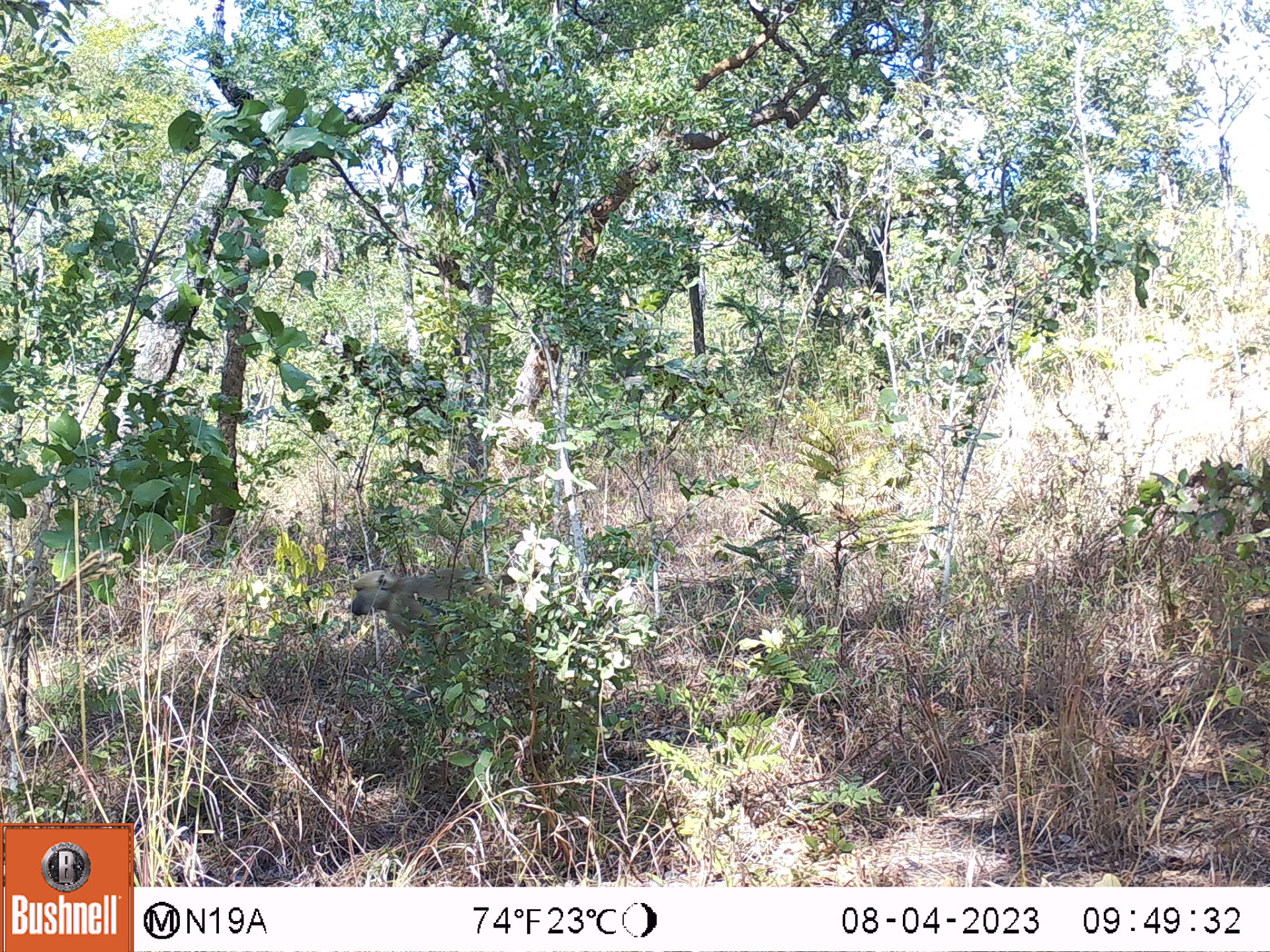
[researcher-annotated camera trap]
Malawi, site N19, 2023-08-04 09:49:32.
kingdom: Animalia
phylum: Chordata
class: Mammalia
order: Primates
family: Cercopithecidae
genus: Papio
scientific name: Papio cynocephalus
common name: yellow baboon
Yellow baboon (Papio cynocephalus), count 1.